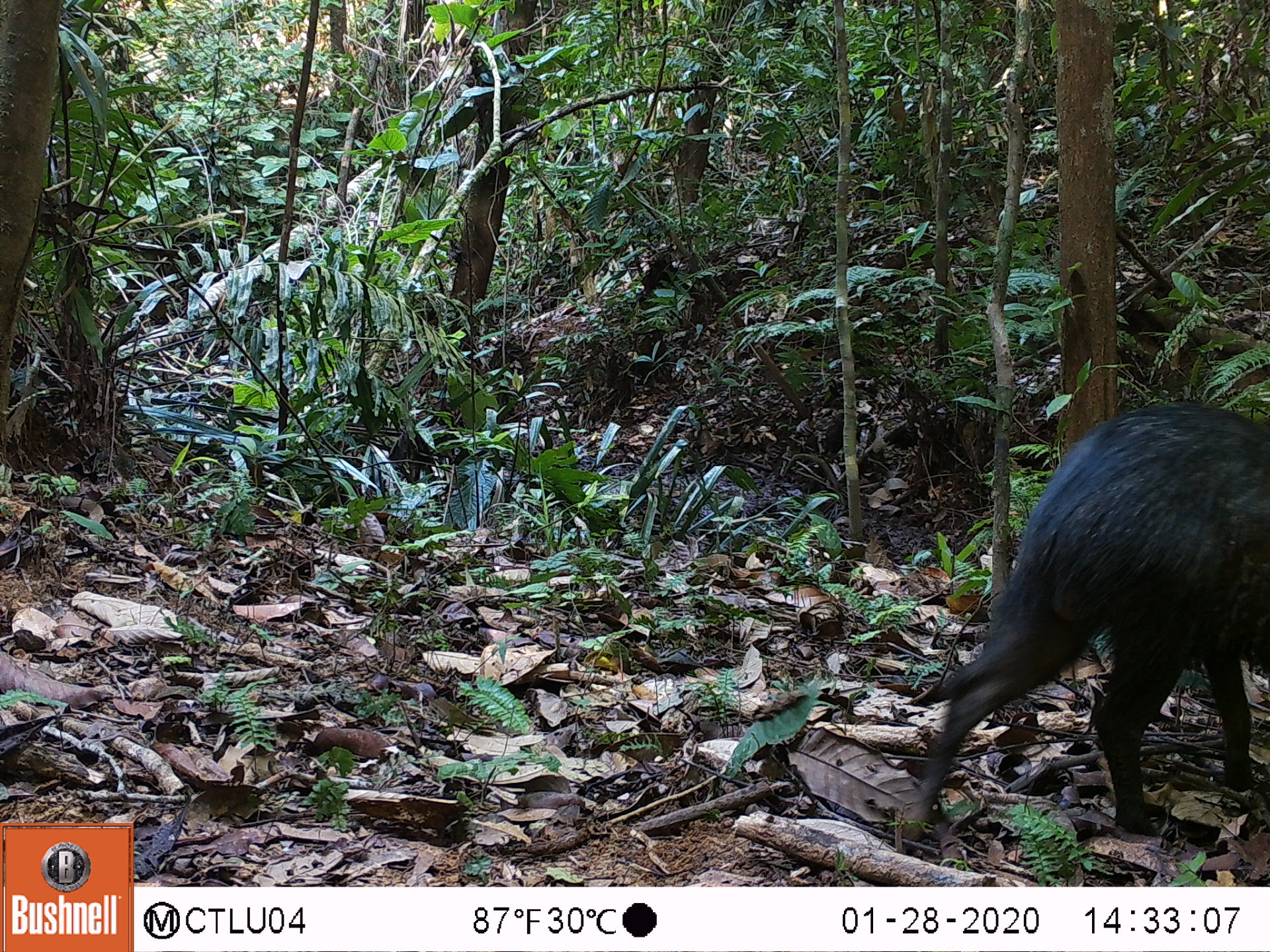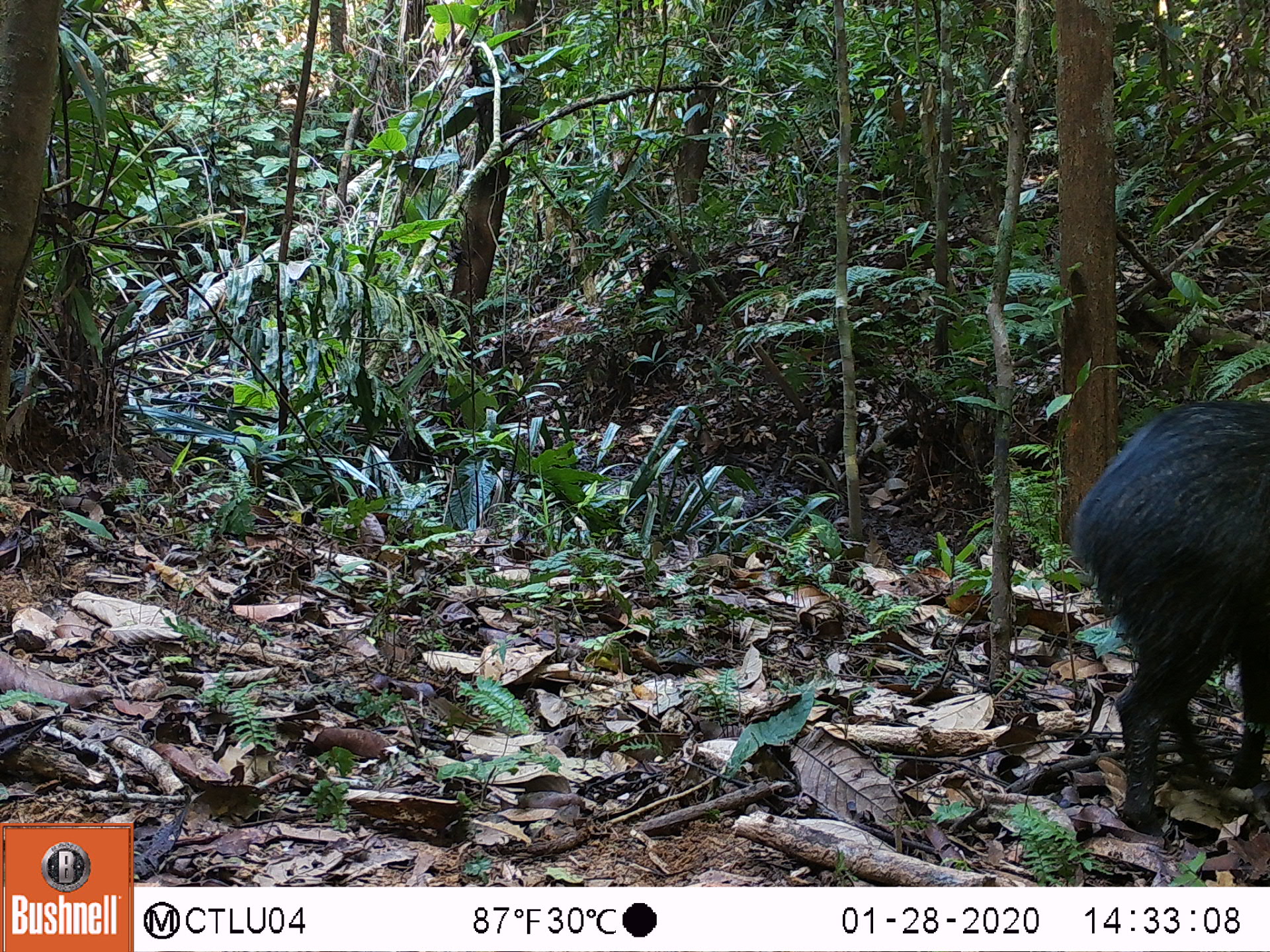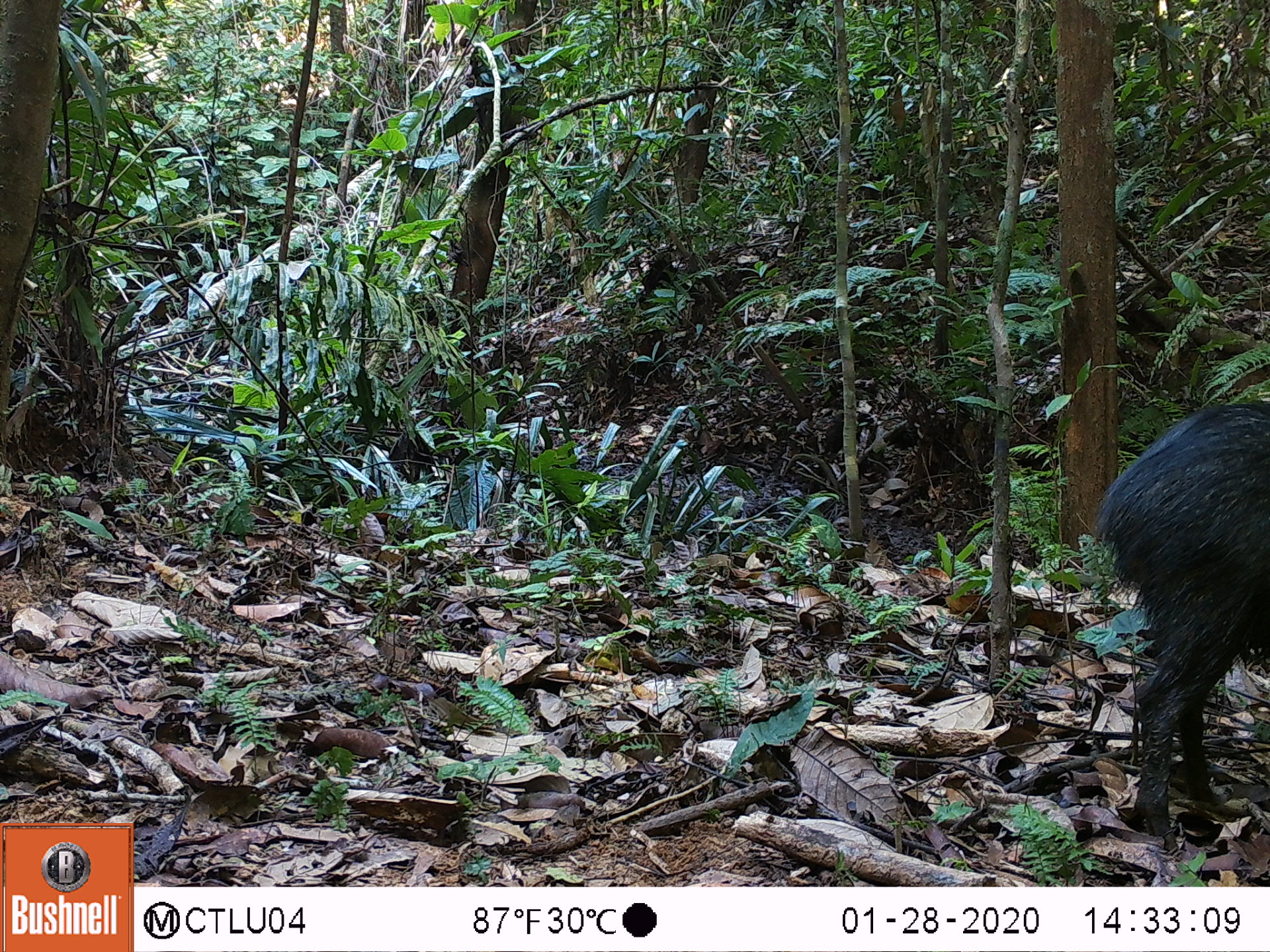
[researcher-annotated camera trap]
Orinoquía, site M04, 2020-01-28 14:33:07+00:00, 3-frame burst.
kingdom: Animalia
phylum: Chordata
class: Mammalia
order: Artiodactyla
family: Tayassuidae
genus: Pecari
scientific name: Pecari tajacu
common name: collared peccary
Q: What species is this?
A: Collared peccary (Pecari tajacu).